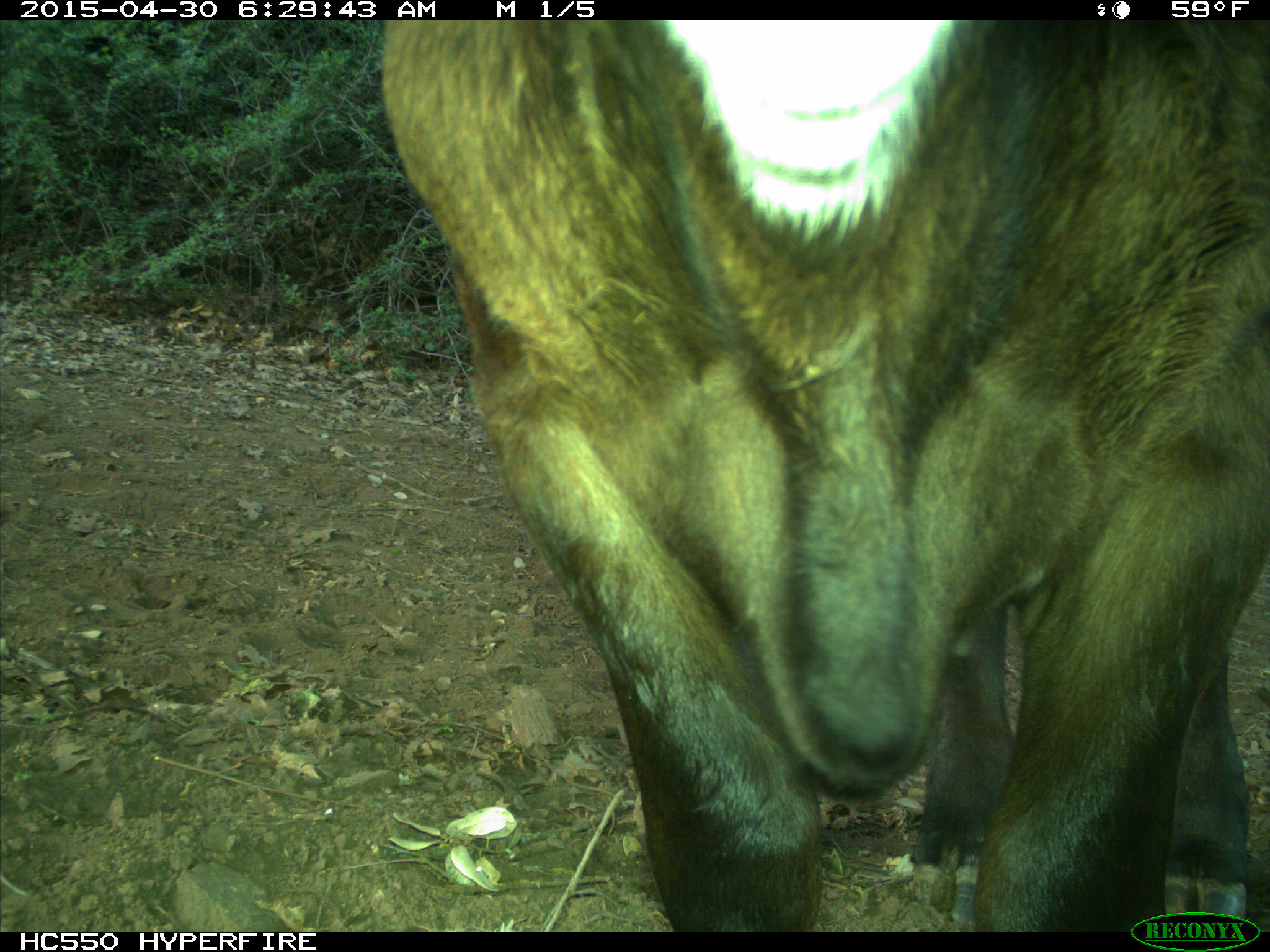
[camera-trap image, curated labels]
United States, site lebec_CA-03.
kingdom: Animalia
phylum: Chordata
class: Mammalia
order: Artiodactyla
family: Bovidae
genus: Bos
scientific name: Bos taurus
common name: domestic cow